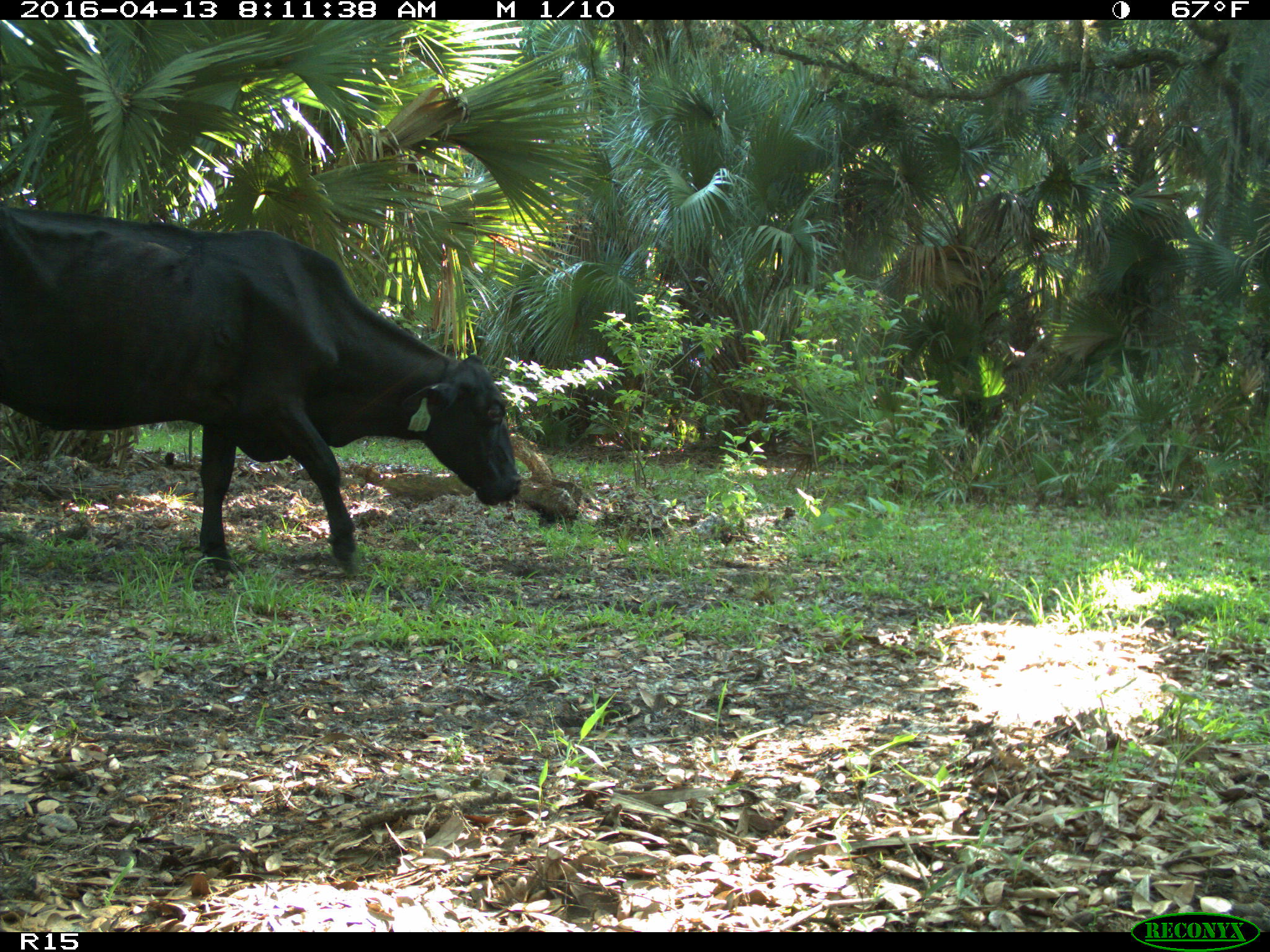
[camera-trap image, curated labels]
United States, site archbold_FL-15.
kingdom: Animalia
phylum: Chordata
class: Mammalia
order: Artiodactyla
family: Bovidae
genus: Bos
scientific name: Bos taurus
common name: domestic cow